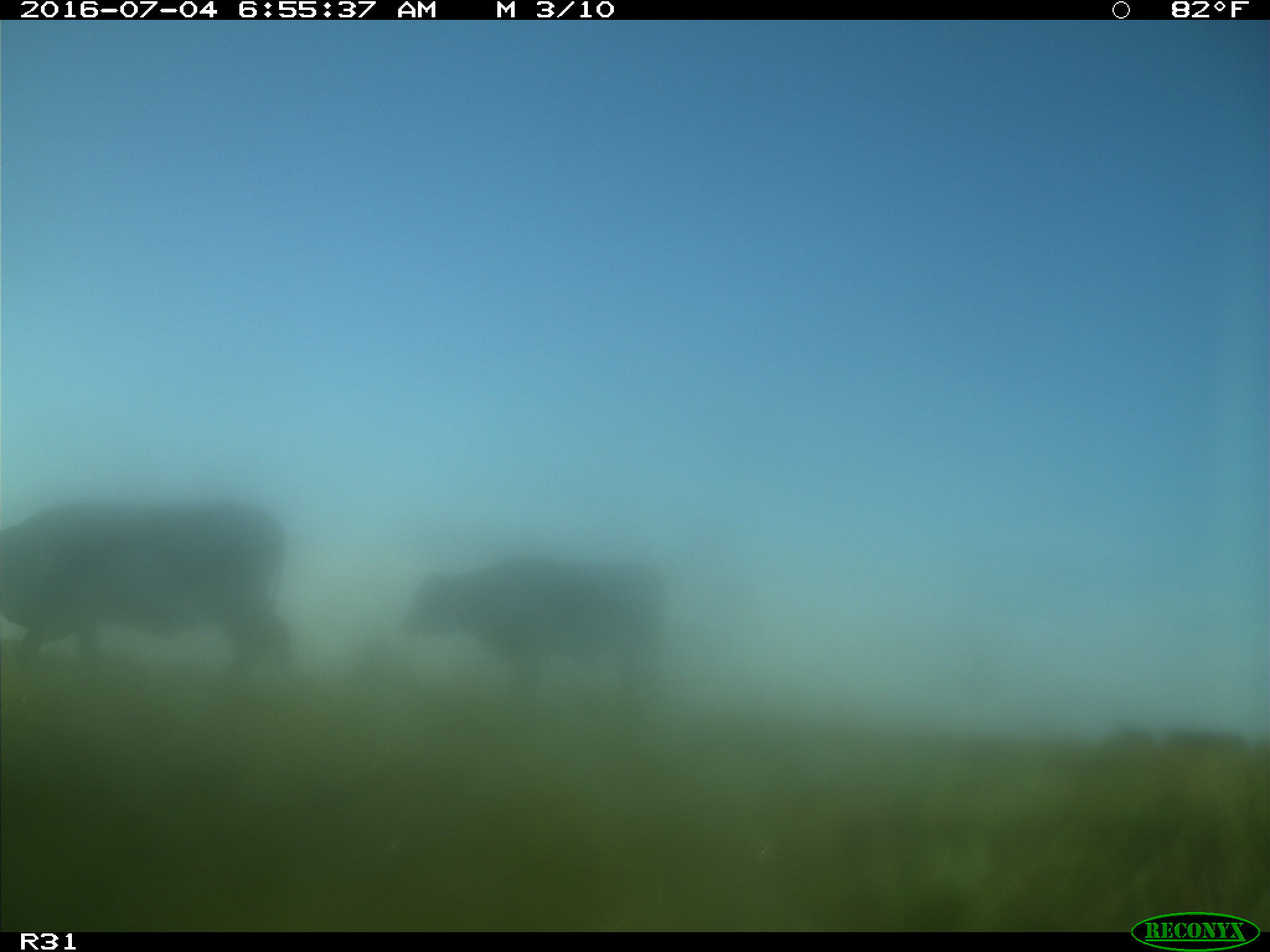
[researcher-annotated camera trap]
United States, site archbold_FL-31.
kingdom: Animalia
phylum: Chordata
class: Mammalia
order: Artiodactyla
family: Bovidae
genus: Bos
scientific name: Bos taurus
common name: domestic cow